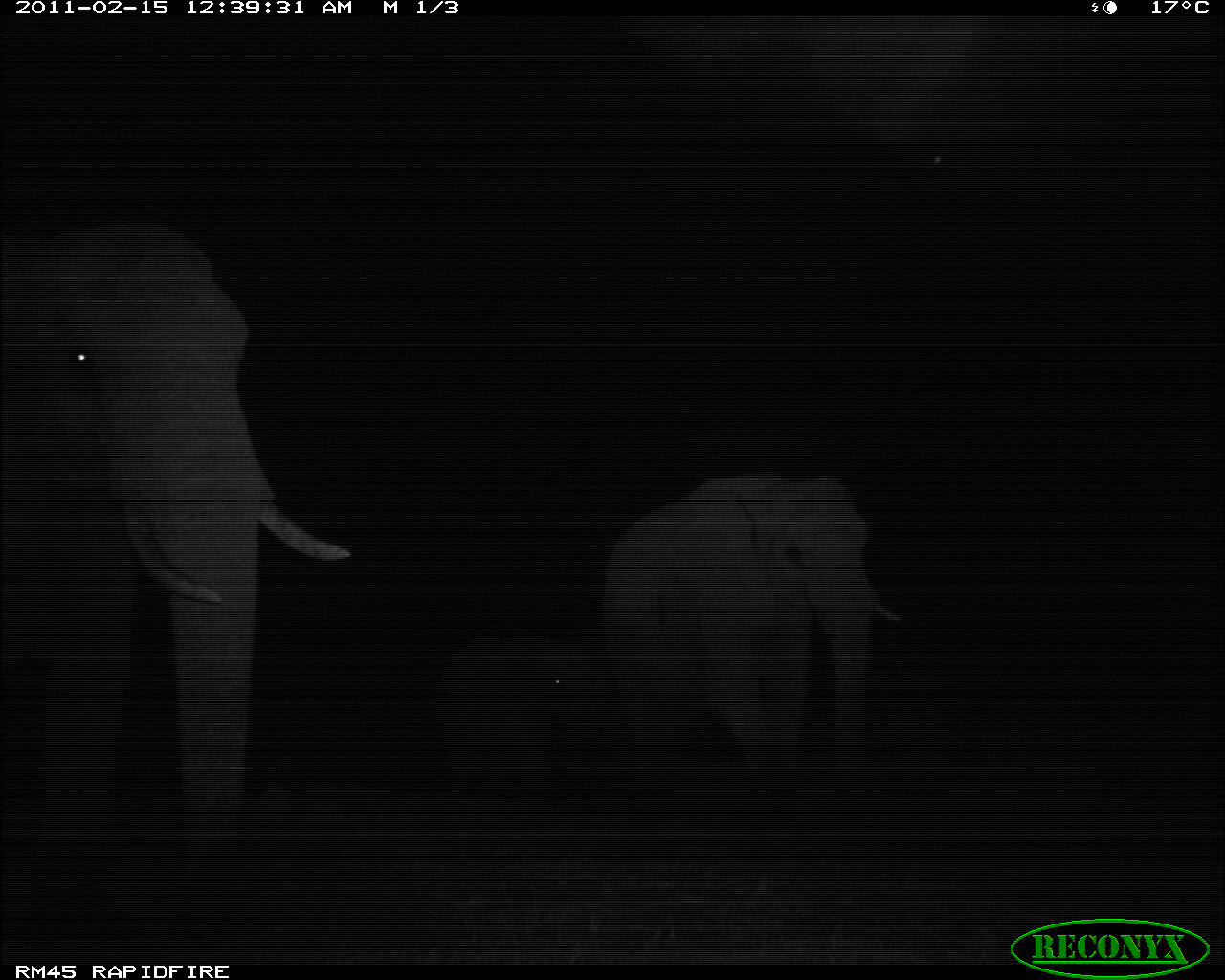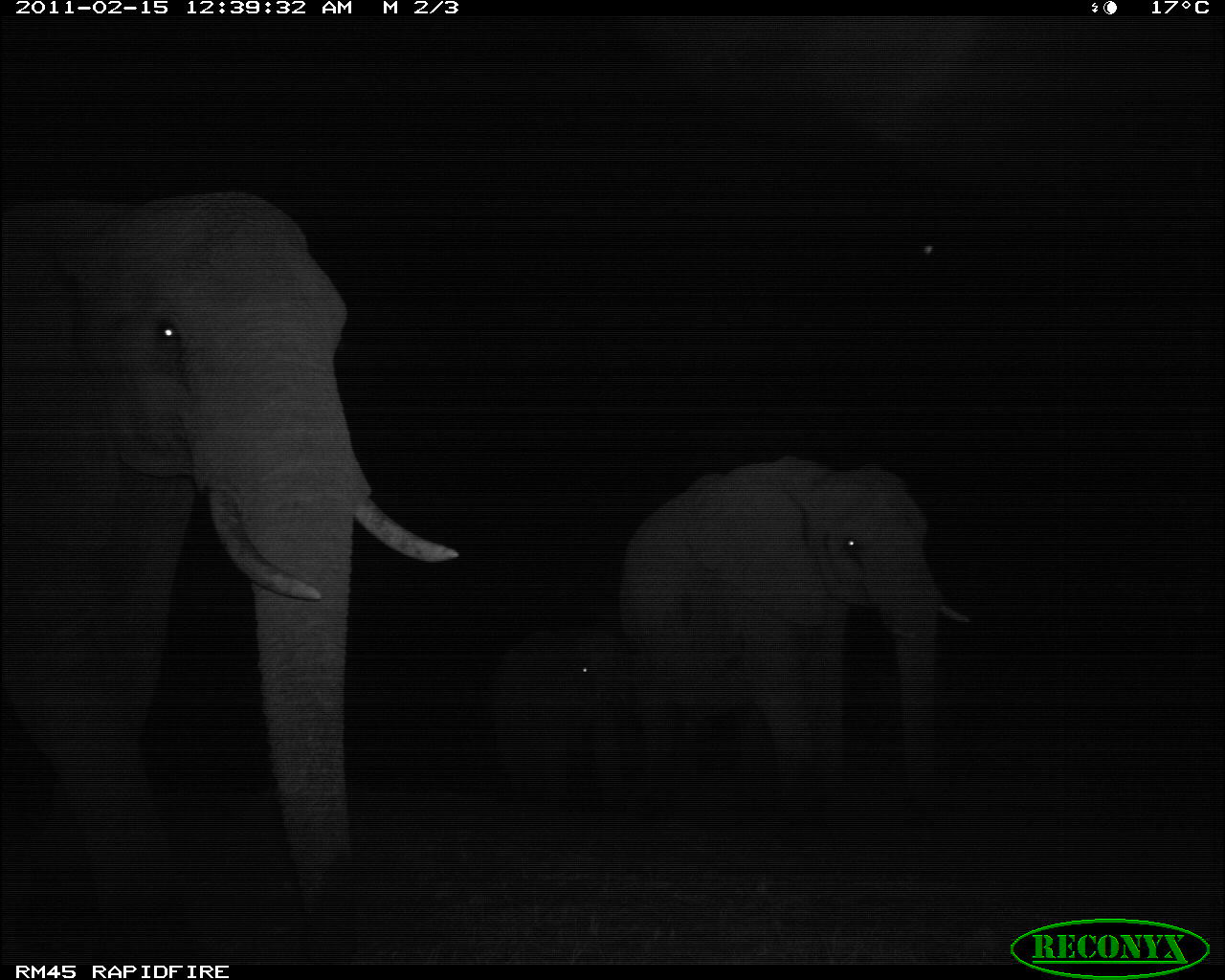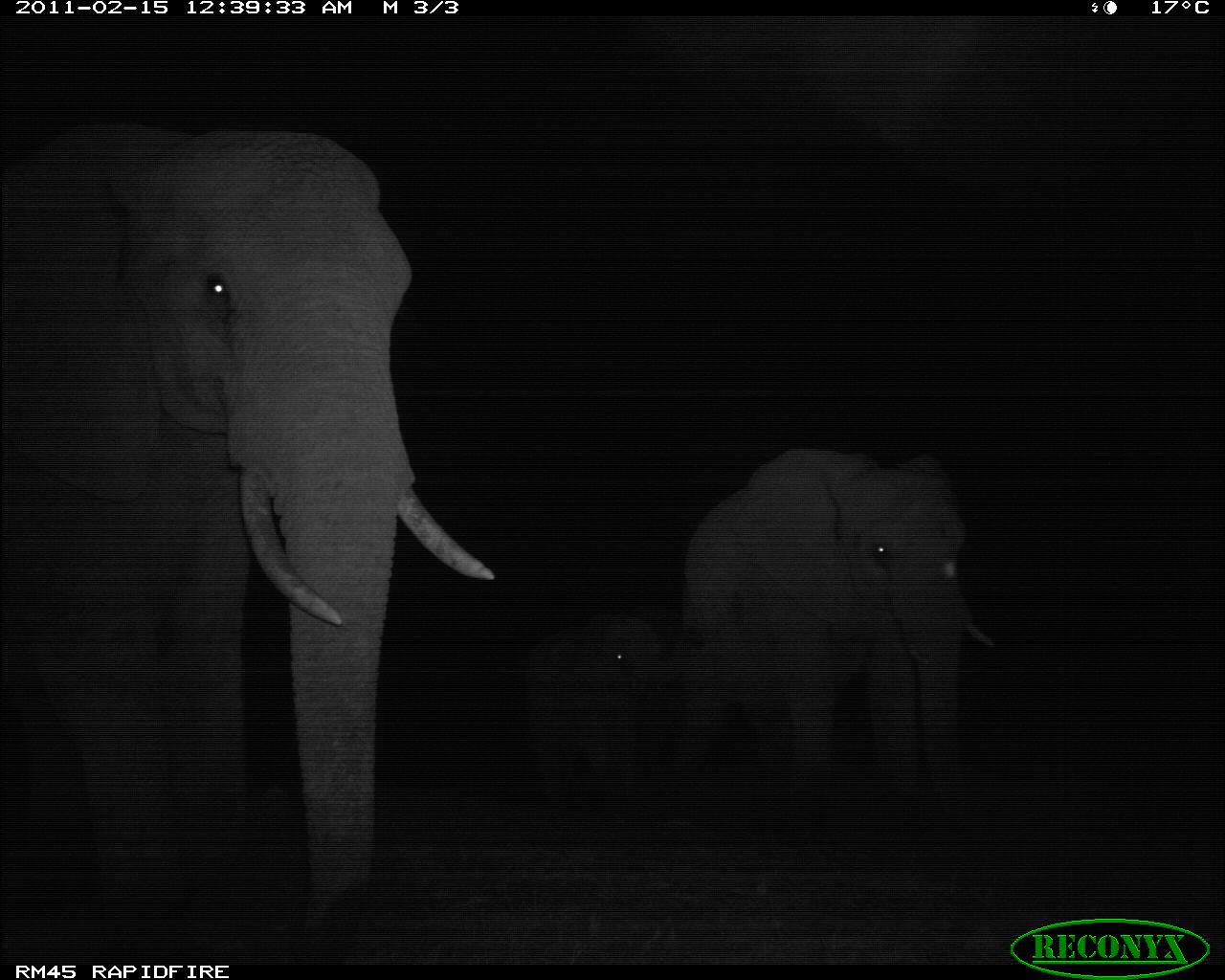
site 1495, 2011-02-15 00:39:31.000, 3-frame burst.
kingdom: Animalia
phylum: Chordata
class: Mammalia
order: Proboscidea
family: Elephantidae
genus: Loxodonta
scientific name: Loxodonta africana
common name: african bush elephant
Loxodonta africana (african bush elephant), count 3.